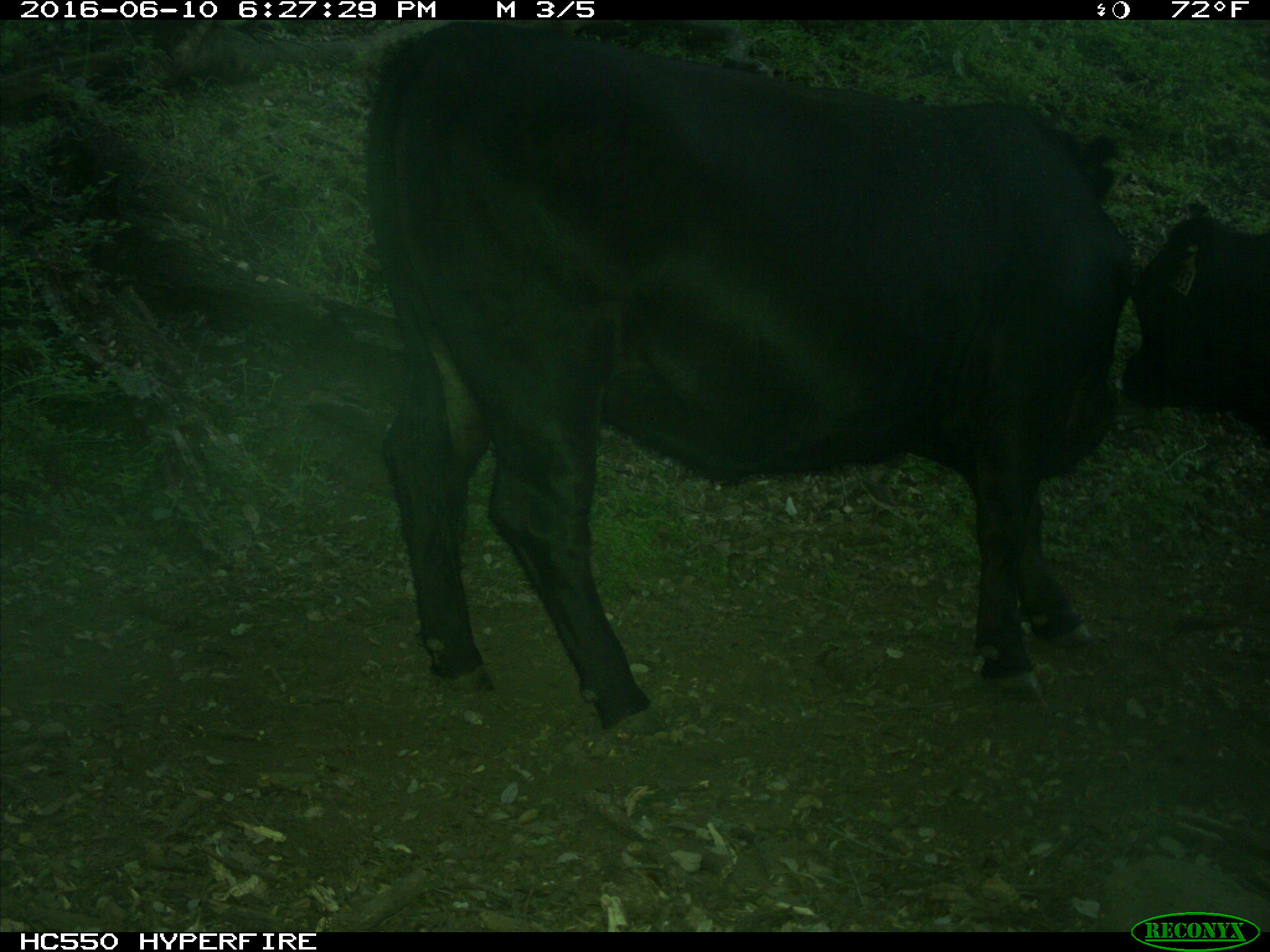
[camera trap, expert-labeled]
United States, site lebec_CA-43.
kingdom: Animalia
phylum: Chordata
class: Mammalia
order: Artiodactyla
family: Bovidae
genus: Bos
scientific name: Bos taurus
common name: domestic cow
Bos taurus (domestic cow).